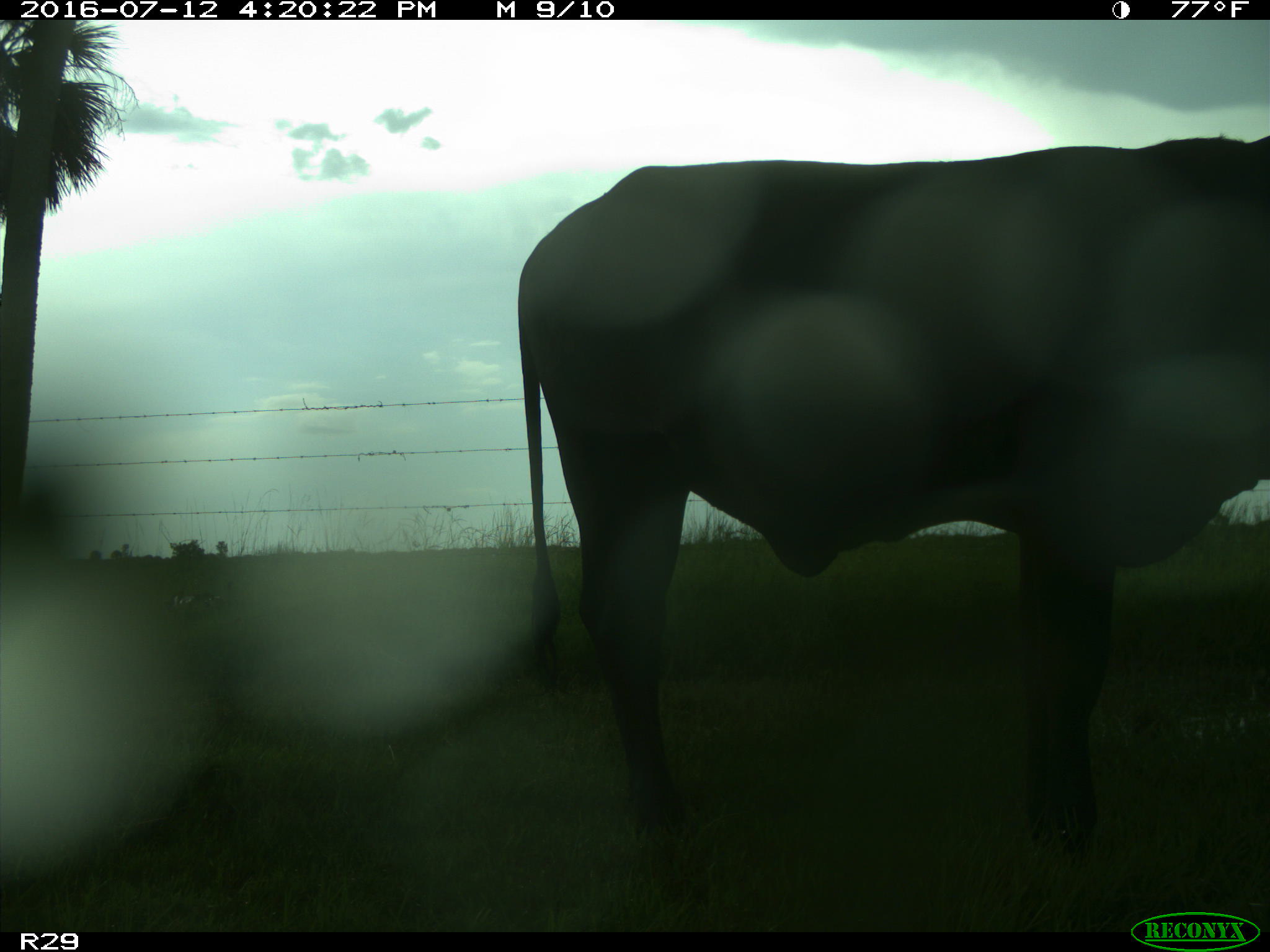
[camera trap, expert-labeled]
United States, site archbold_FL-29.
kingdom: Animalia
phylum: Chordata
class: Mammalia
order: Artiodactyla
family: Bovidae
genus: Bos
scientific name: Bos taurus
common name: domestic cow